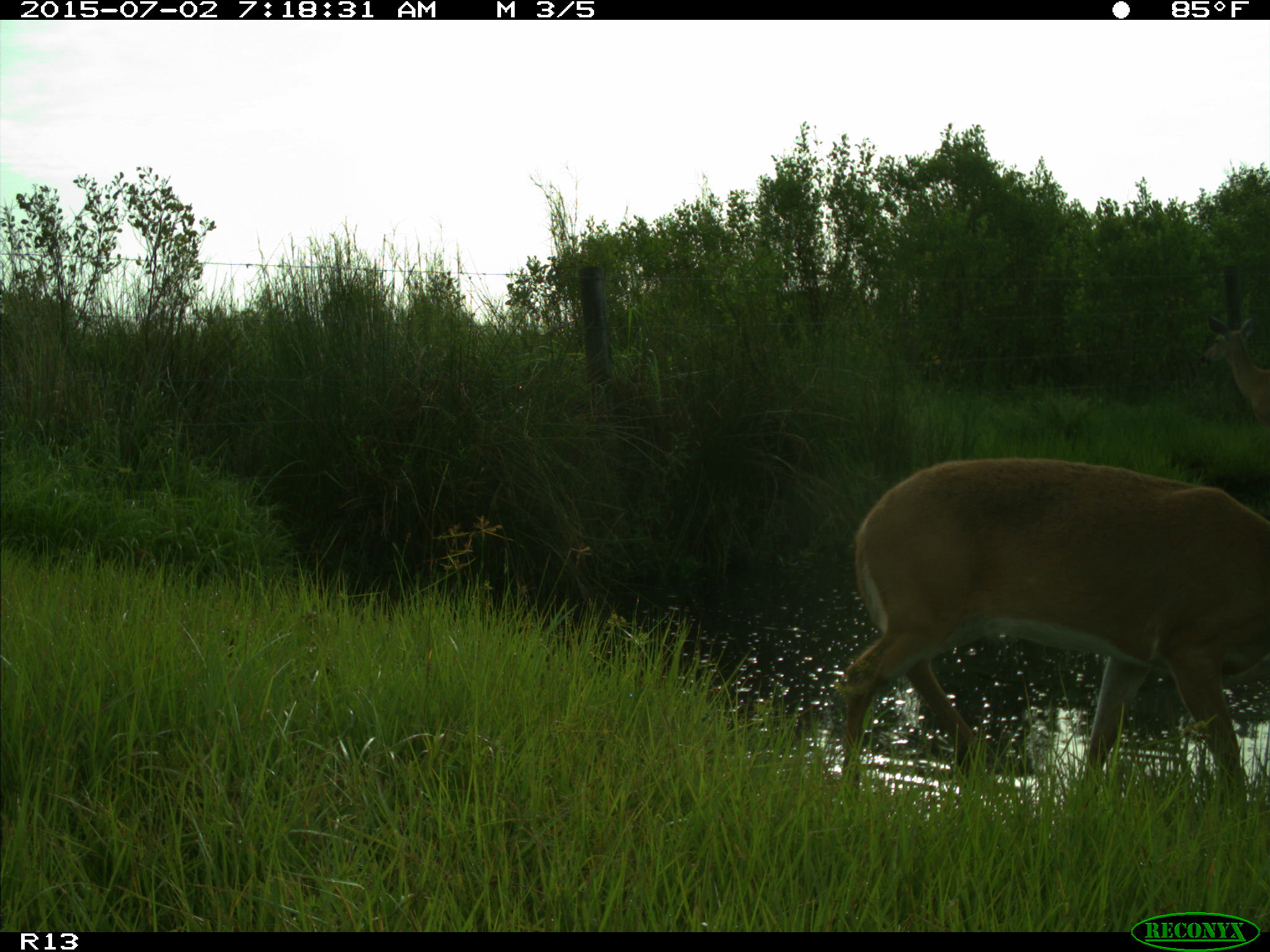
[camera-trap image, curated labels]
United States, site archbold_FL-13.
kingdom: Animalia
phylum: Chordata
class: Mammalia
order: Artiodactyla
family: Cervidae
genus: Odocoileus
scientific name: Odocoileus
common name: deer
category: unidentified deer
Unidentified deer (deer) (Odocoileus).